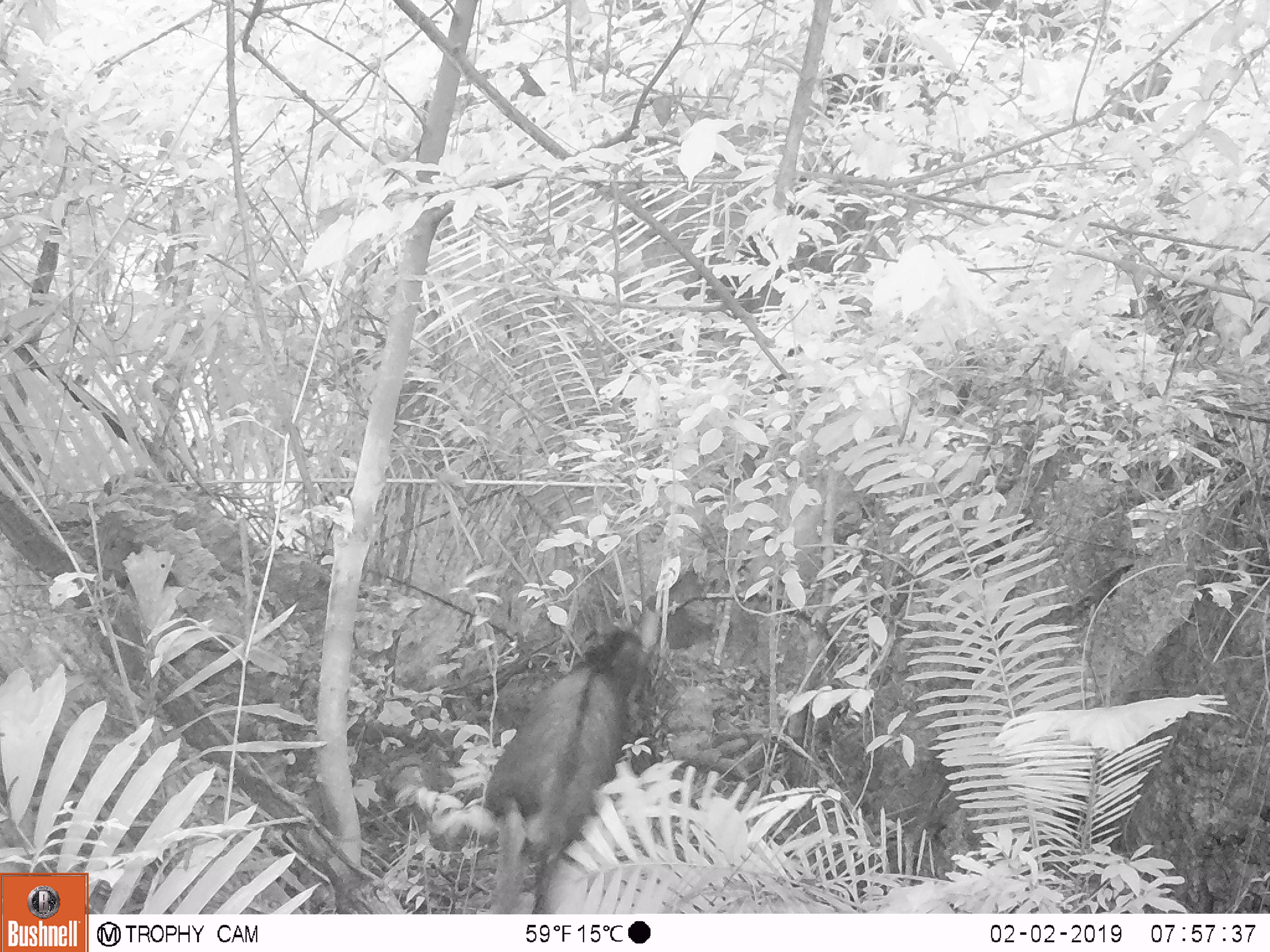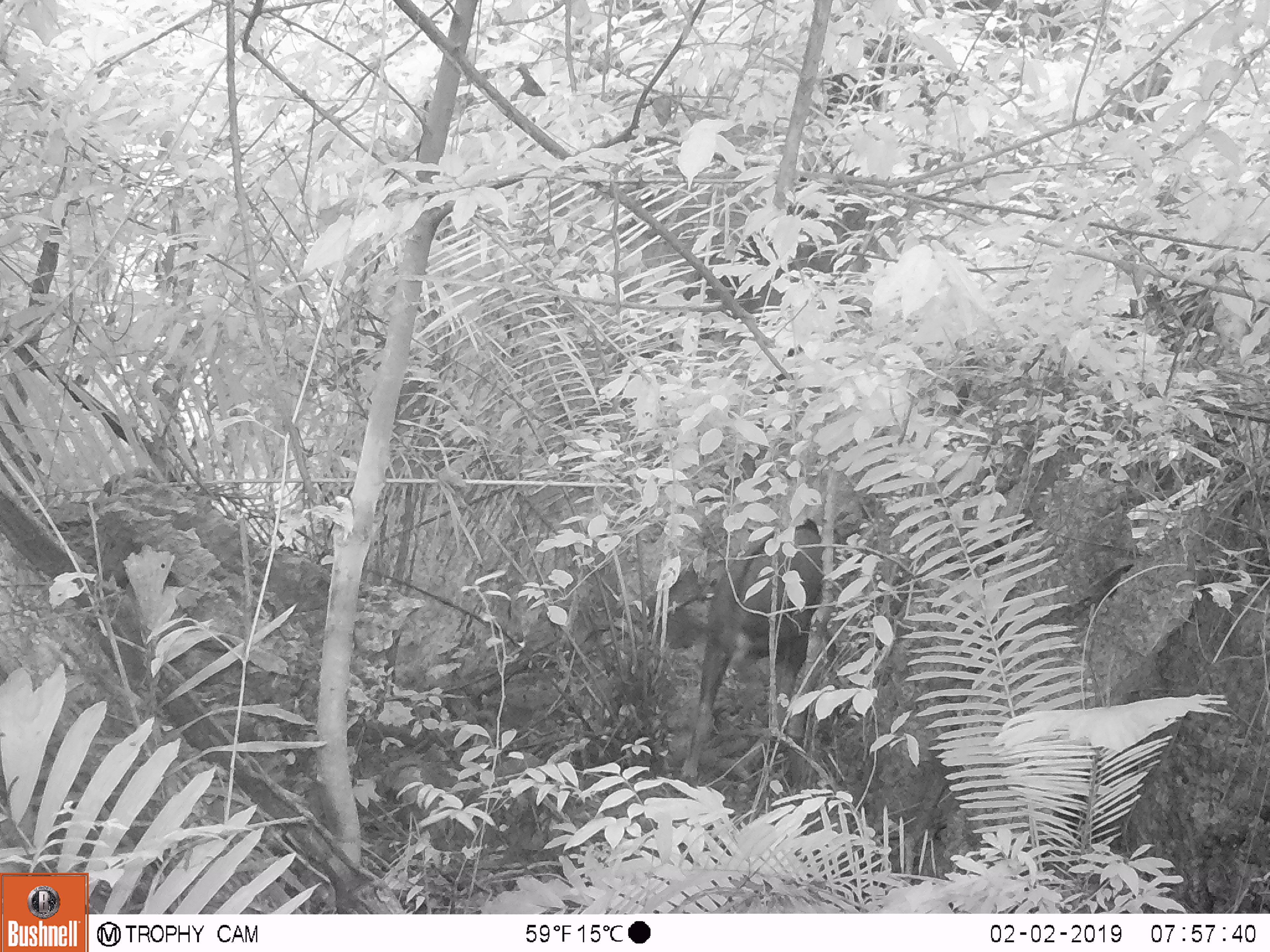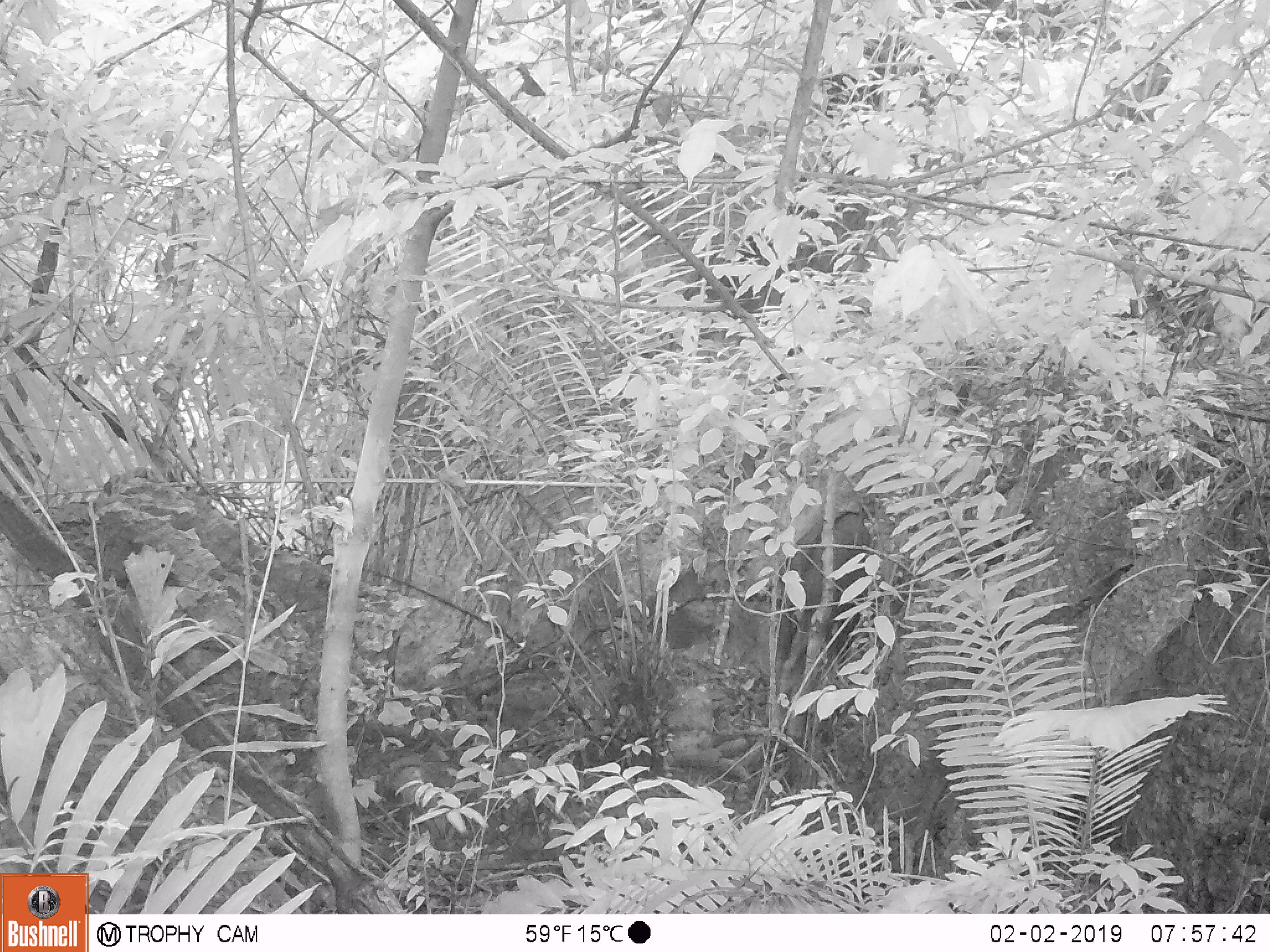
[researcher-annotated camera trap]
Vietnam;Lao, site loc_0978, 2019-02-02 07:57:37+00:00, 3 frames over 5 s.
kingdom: Animalia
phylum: Chordata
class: Mammalia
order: Artiodactyla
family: Bovidae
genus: Capricornis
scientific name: Capricornis sumatraensis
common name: chinese serow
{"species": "chinese serow (Capricornis sumatraensis)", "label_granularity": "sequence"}